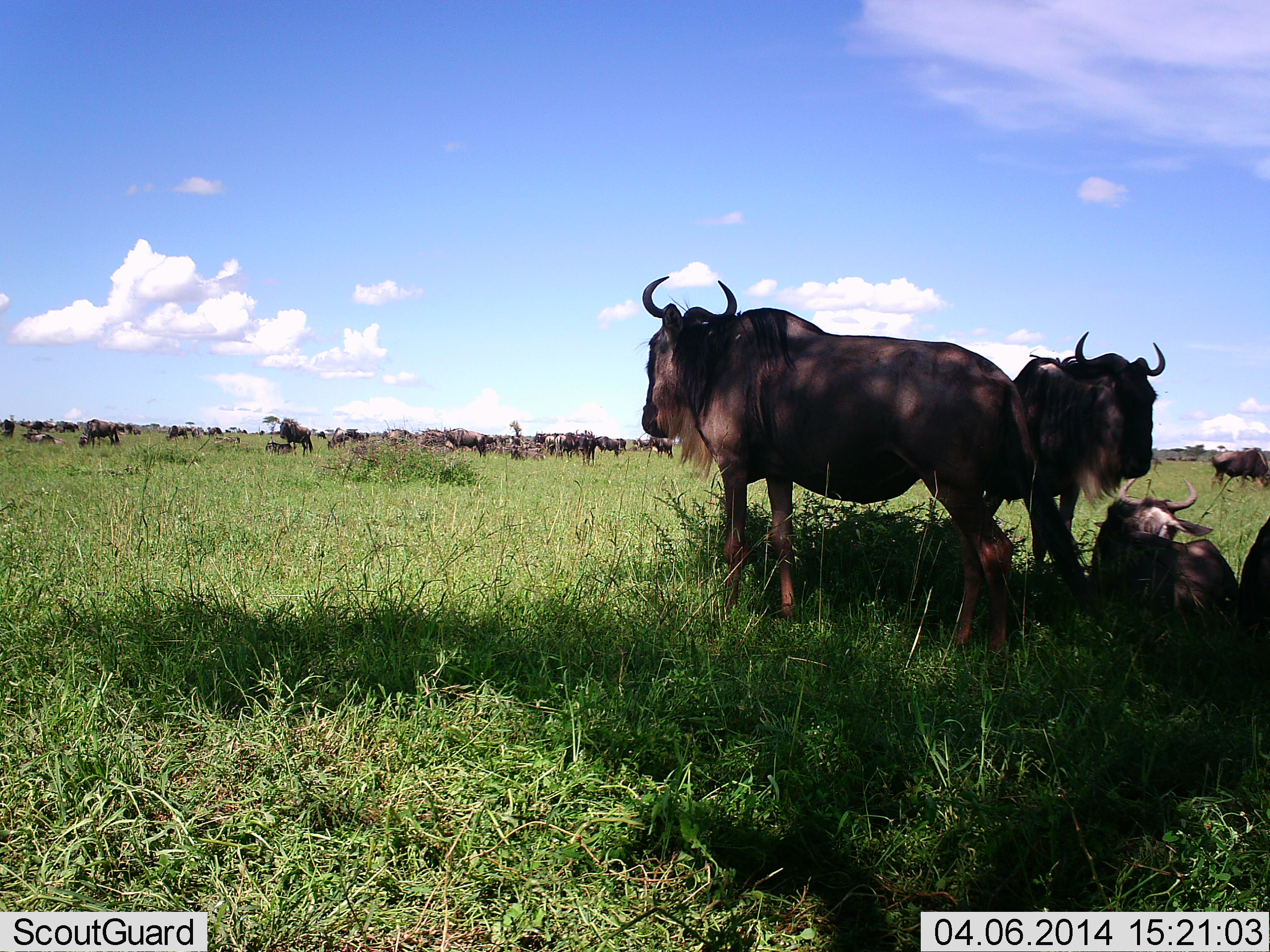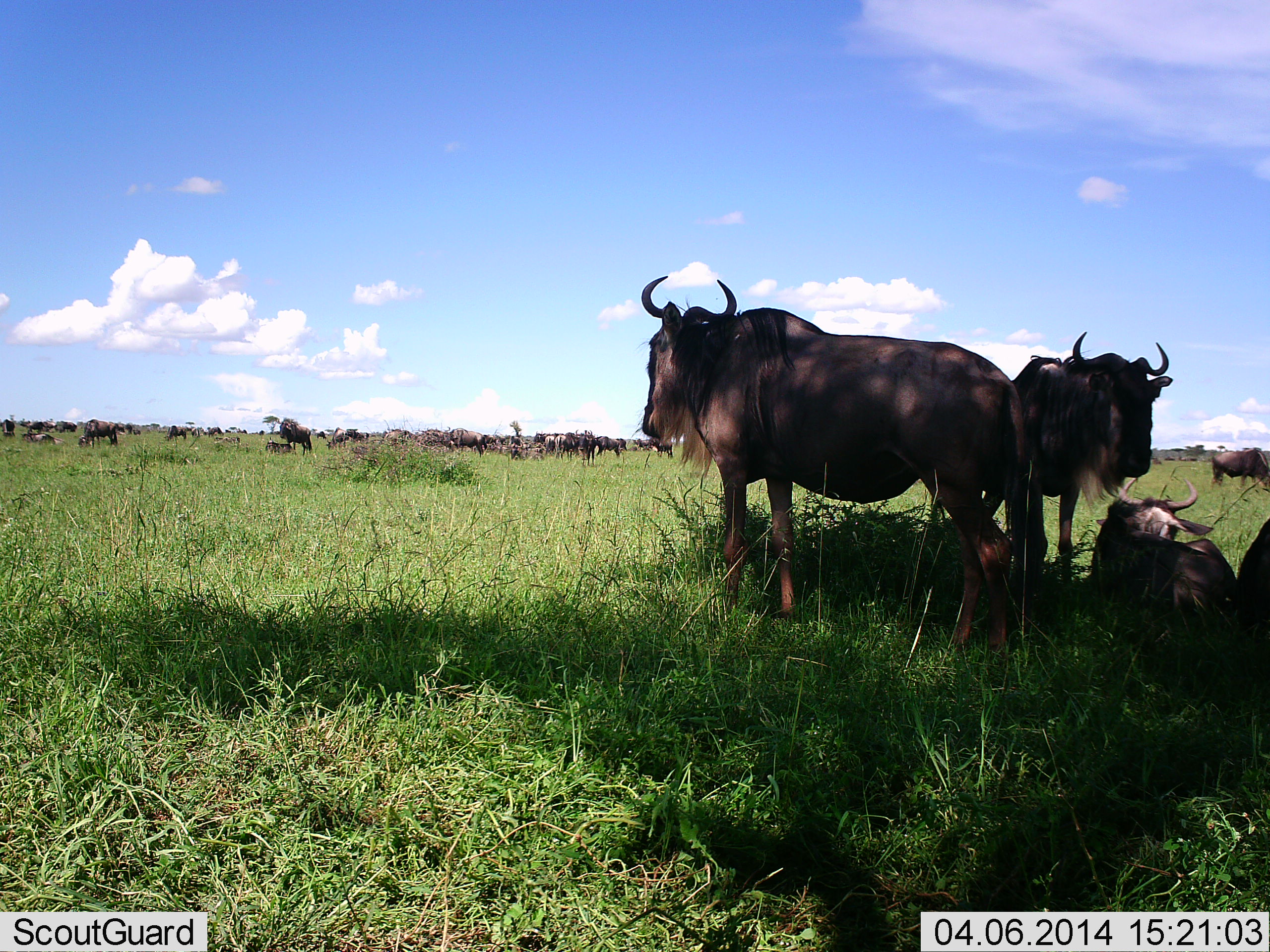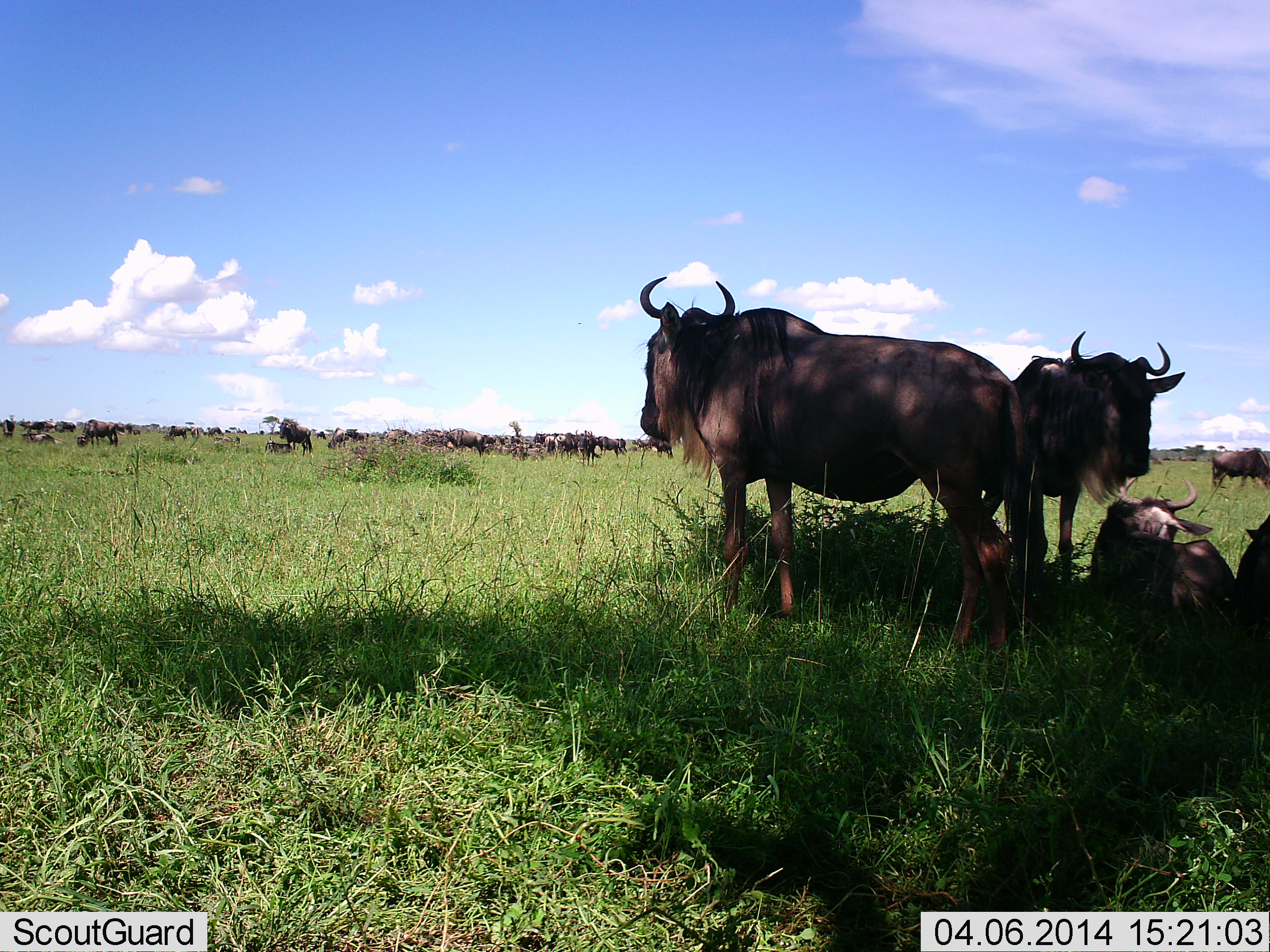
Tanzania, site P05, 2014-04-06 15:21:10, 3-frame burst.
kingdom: Animalia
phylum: Chordata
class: Mammalia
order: Artiodactyla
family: Bovidae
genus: Connochaetes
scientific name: Connochaetes taurinus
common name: blue wildebeest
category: wildebeest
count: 11-50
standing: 80%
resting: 91%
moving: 20%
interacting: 17%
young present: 6%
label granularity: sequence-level